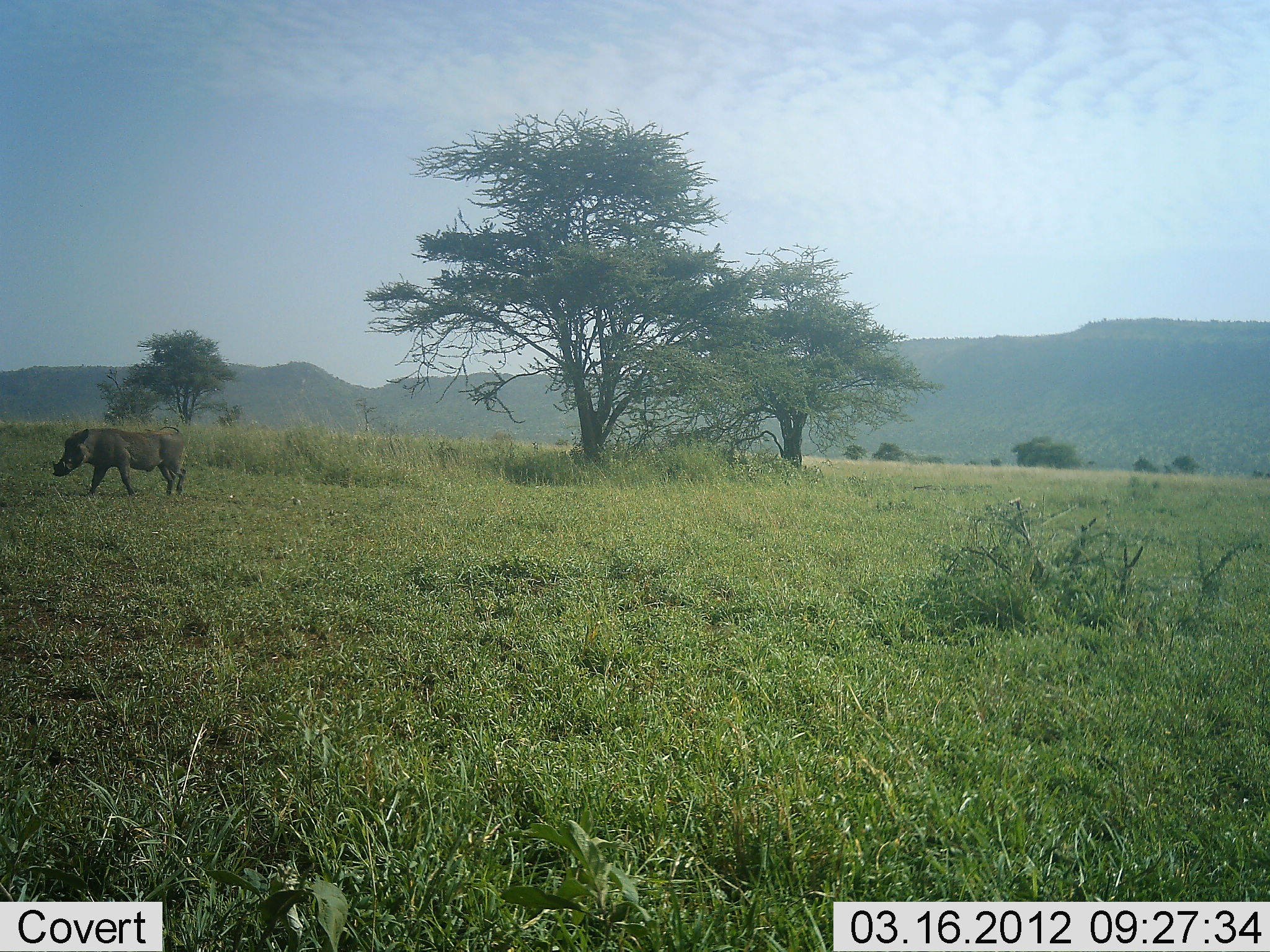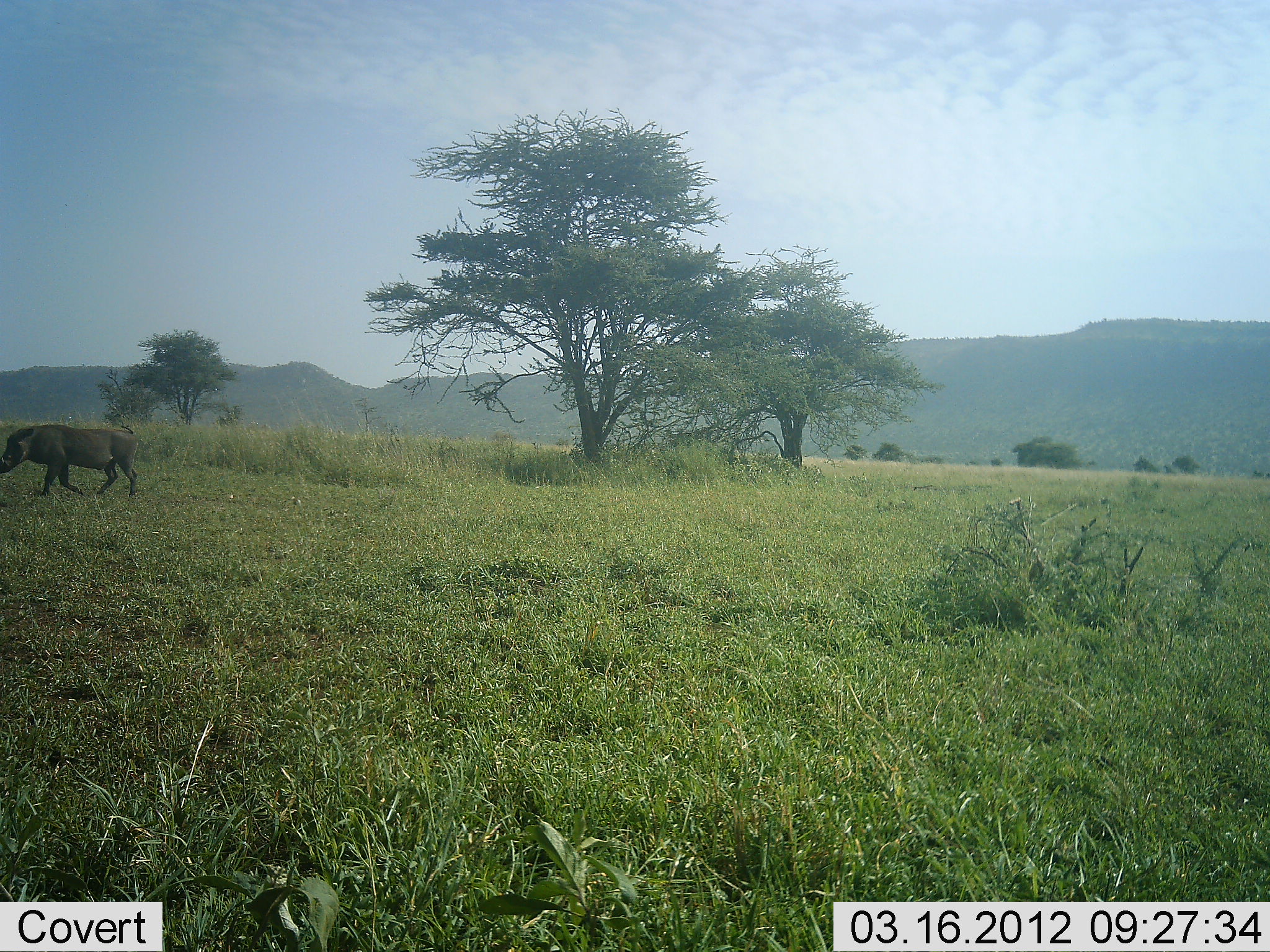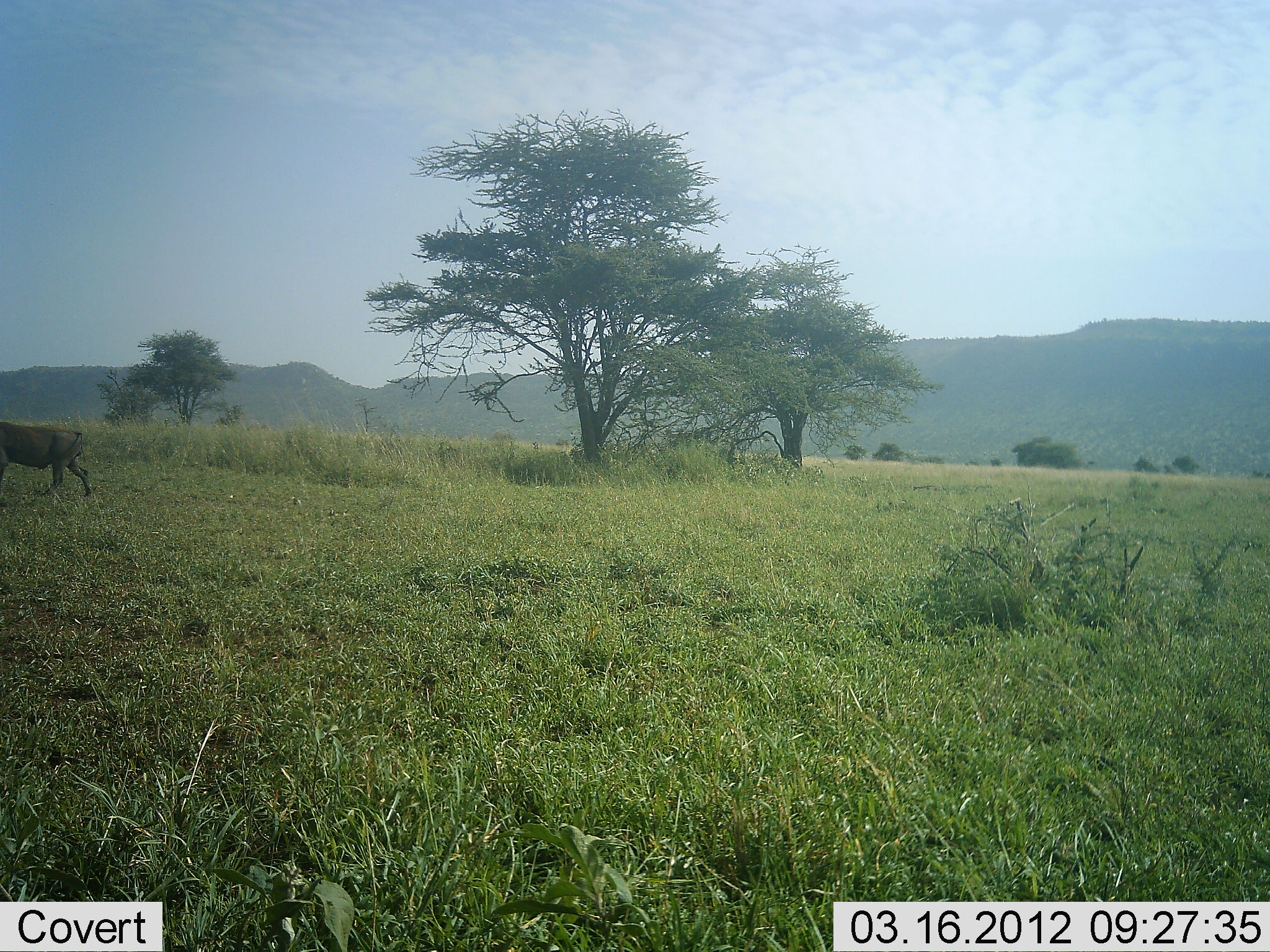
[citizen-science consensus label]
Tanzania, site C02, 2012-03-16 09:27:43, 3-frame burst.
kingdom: Animalia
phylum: Chordata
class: Mammalia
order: Artiodactyla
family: Suidae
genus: Phacochoerus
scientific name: Phacochoerus africanus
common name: warthog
Warthog (Phacochoerus africanus), count 1. Behavior (volunteer vote fractions): standing 6%, resting 0%, moving 94%, interacting 0%. Young present (vote fraction): 0%. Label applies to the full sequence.